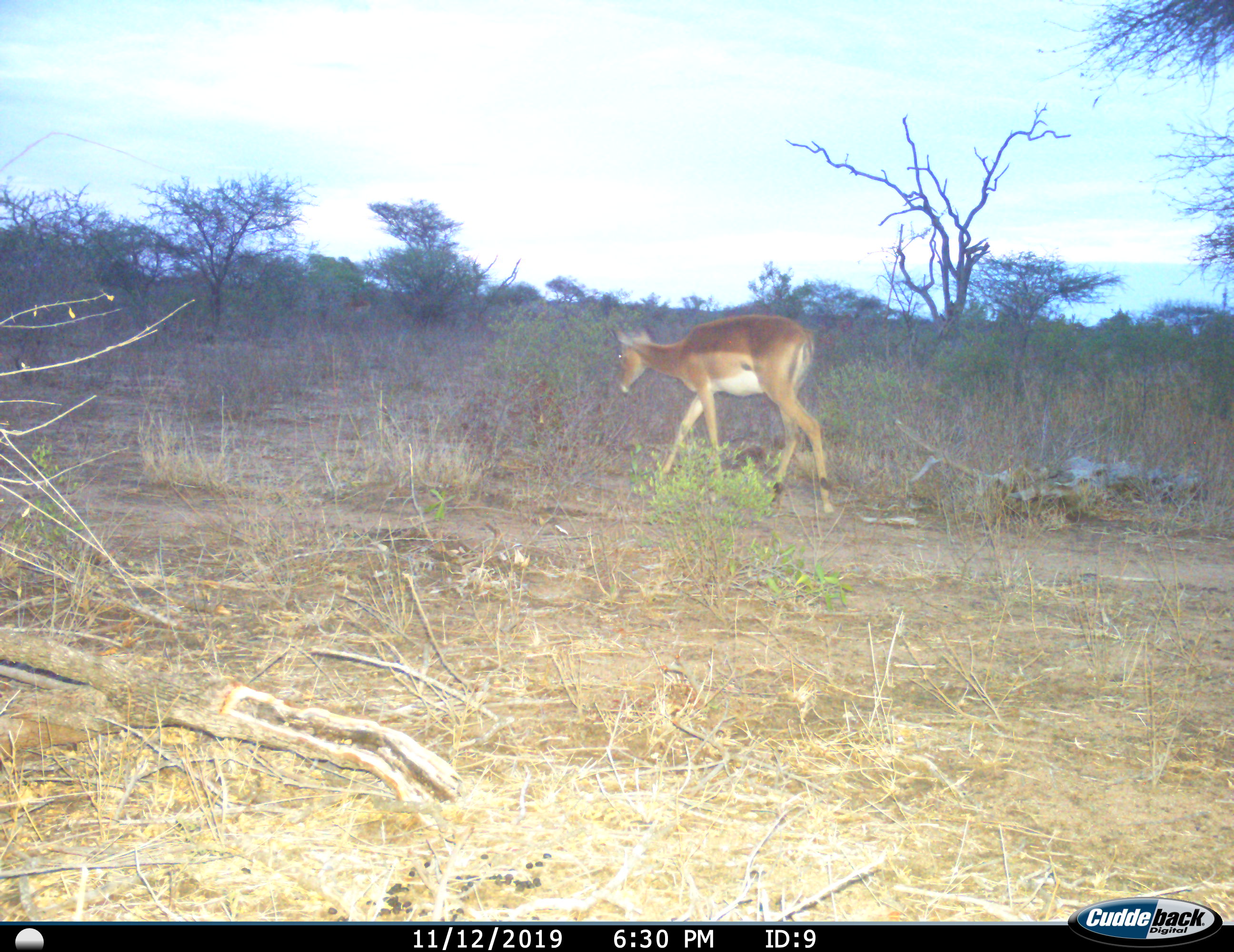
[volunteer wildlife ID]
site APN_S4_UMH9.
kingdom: Animalia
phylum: Chordata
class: Mammalia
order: Artiodactyla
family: Bovidae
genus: Aepyceros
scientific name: Aepyceros melampus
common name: impala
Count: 1.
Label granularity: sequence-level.